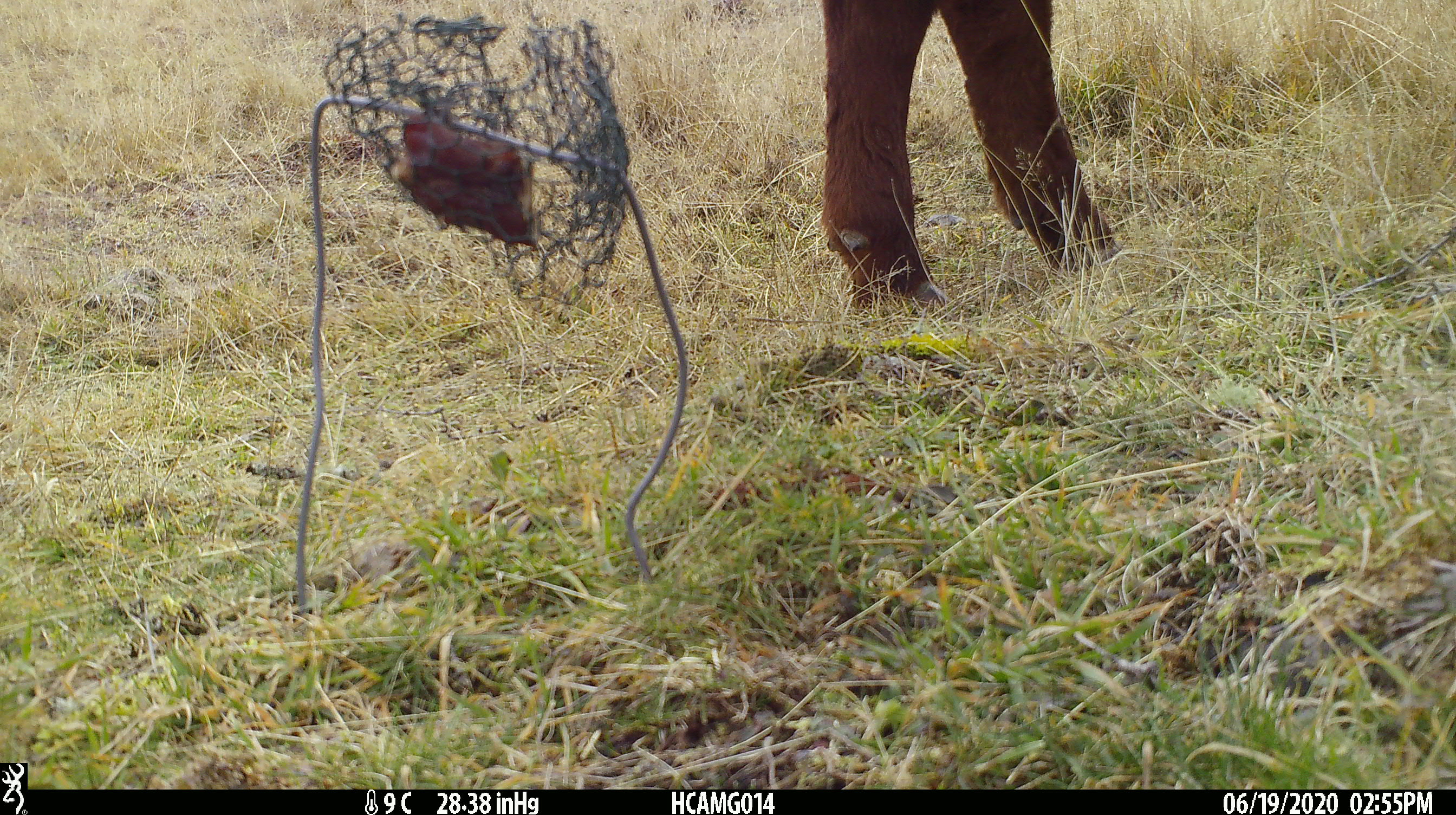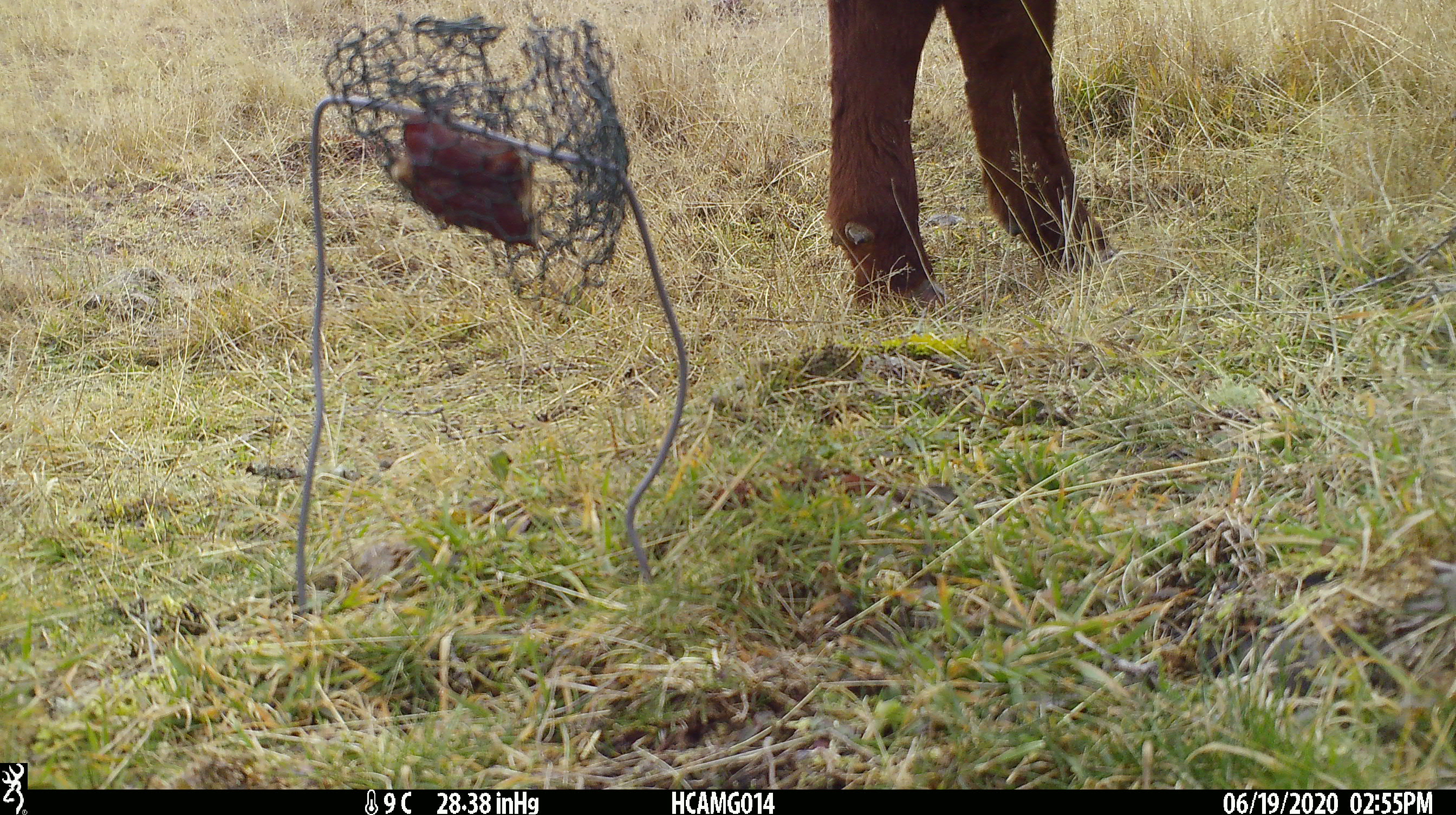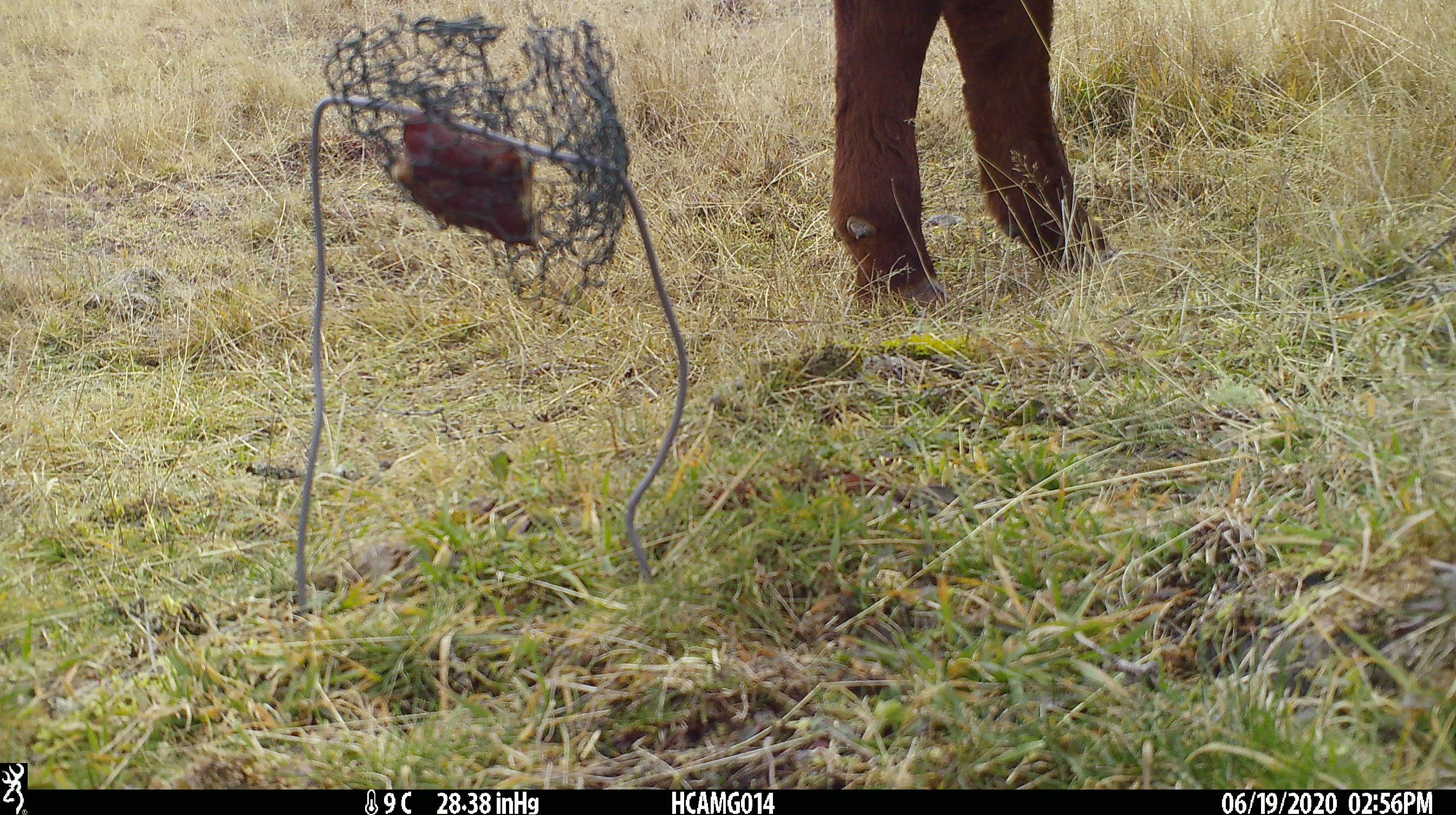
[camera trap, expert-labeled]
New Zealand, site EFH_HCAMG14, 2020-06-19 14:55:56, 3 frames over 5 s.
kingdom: Animalia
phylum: Chordata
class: Mammalia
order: Artiodactyla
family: Bovidae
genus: Bos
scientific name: Bos taurus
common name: domestic cow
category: cow